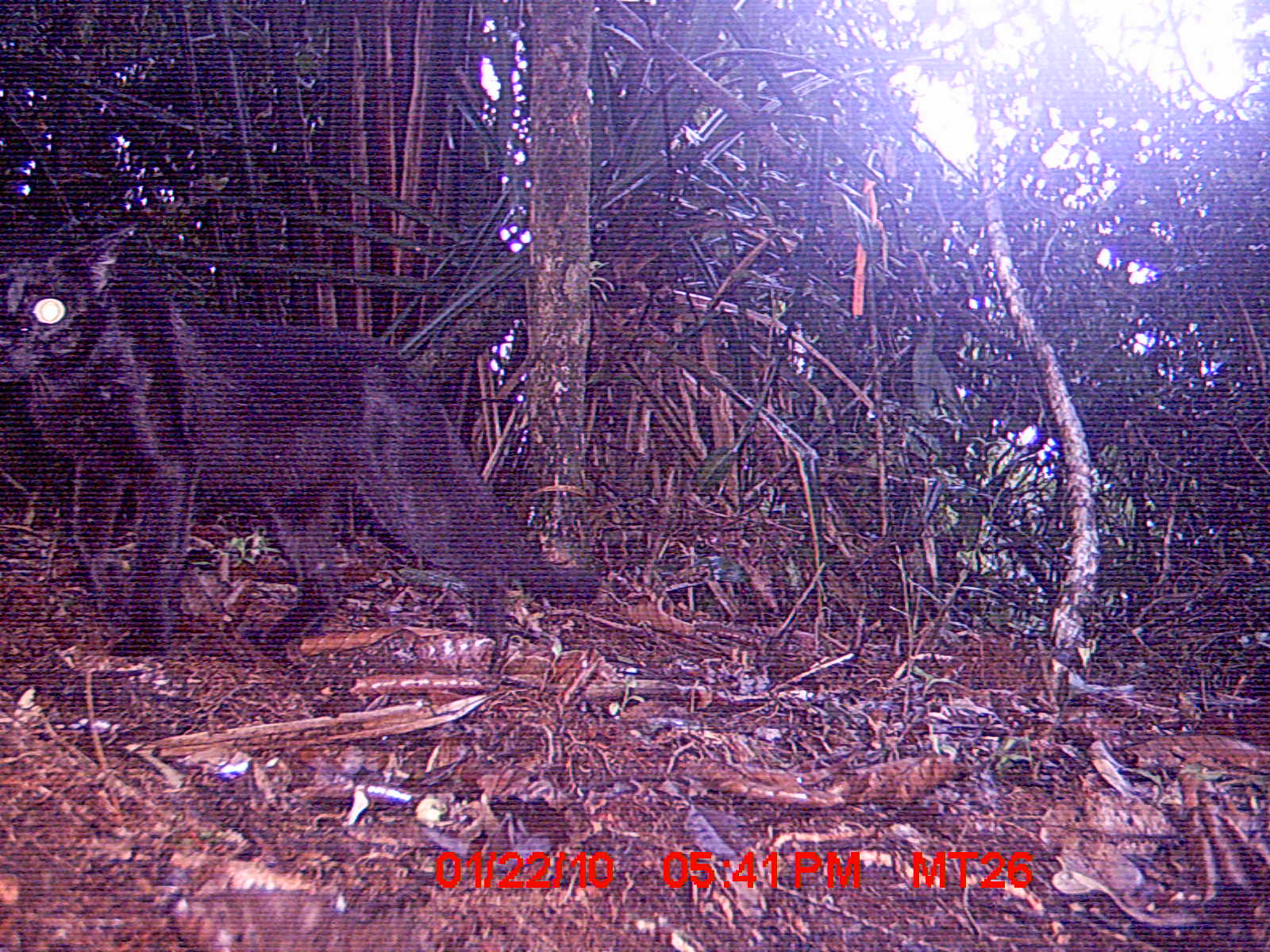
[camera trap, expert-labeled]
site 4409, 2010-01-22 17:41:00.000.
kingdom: Animalia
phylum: Chordata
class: Mammalia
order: Carnivora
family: Felidae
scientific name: Felidae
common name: felids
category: felis sp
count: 1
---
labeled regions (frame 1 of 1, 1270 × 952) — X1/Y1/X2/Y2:
felis sp: 1/215/601/674